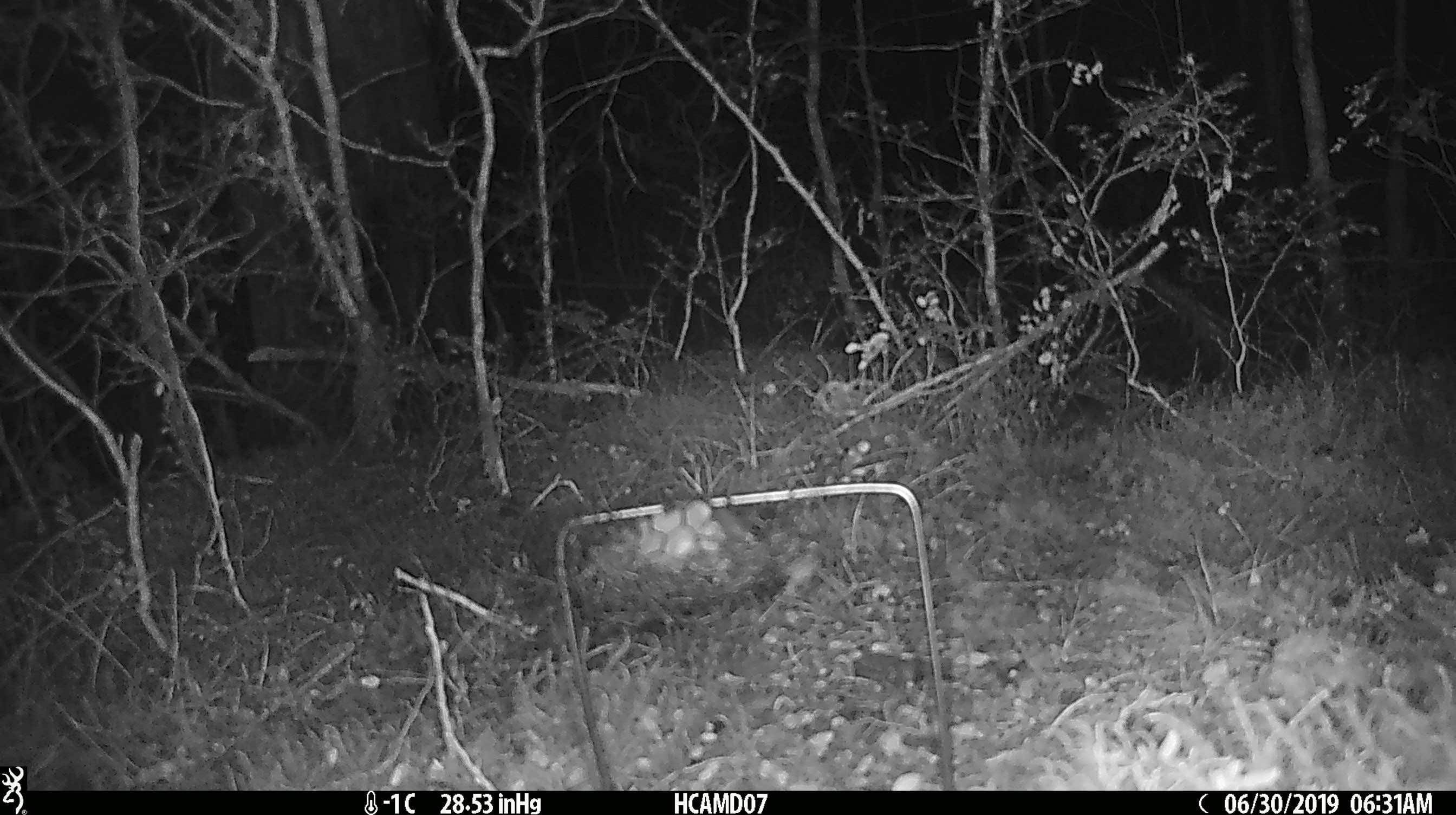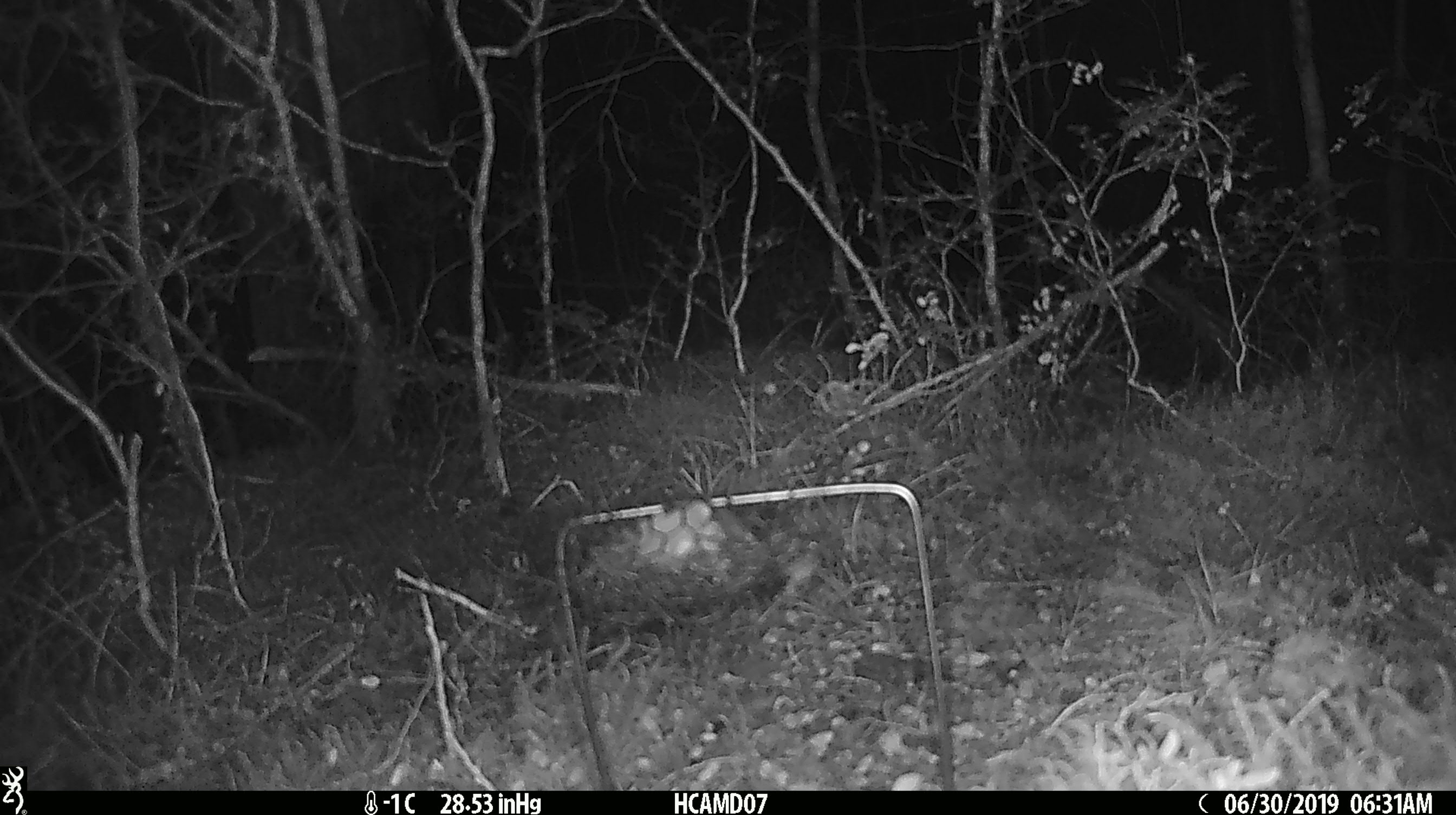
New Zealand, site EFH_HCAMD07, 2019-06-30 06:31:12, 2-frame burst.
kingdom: Animalia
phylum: Chordata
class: Mammalia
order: Rodentia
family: Muridae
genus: Mus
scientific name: Mus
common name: mouse